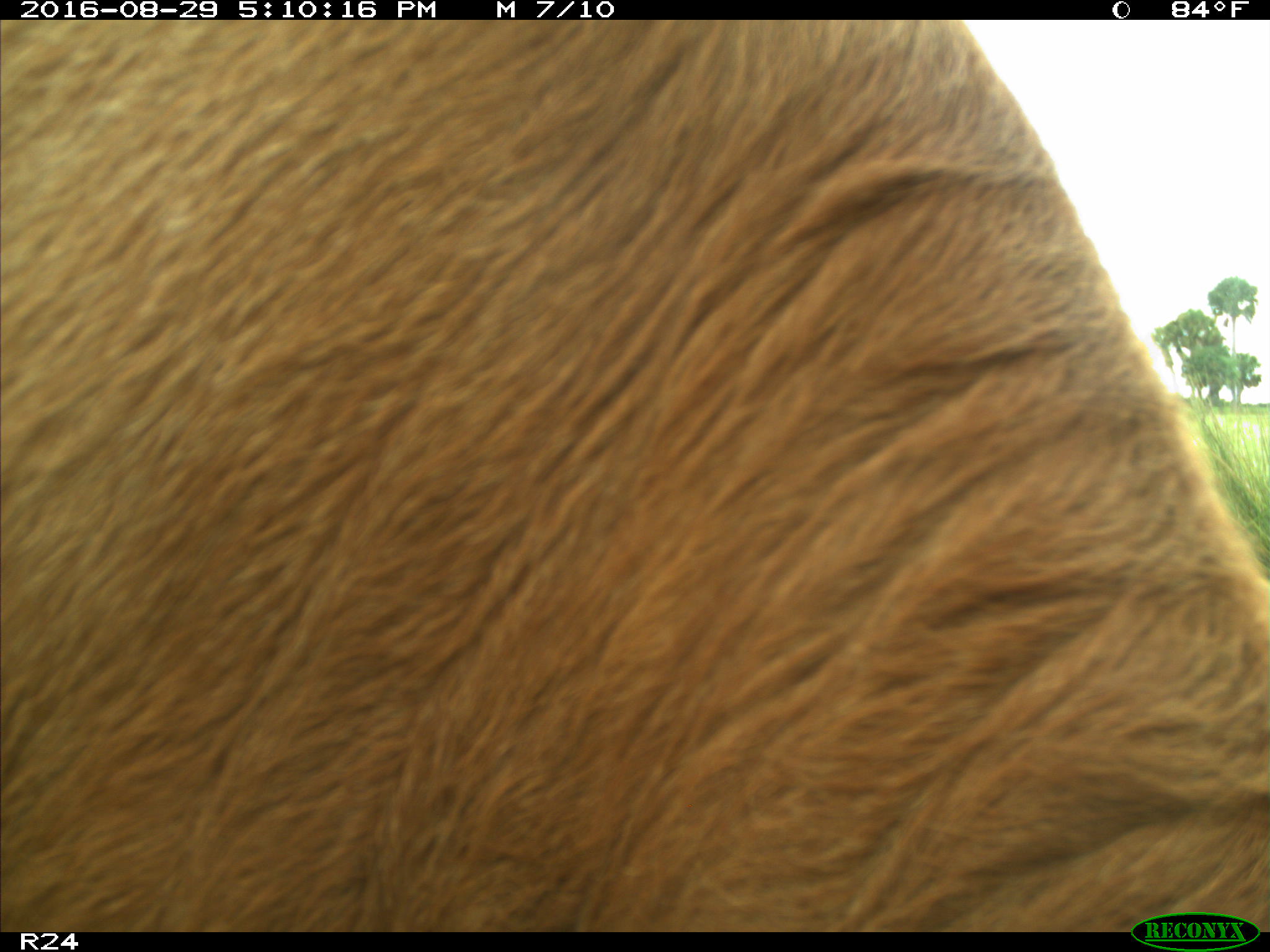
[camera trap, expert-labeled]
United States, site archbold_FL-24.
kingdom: Animalia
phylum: Chordata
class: Mammalia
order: Artiodactyla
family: Bovidae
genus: Bos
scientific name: Bos taurus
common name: domestic cow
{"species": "Bos taurus (domestic cow)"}